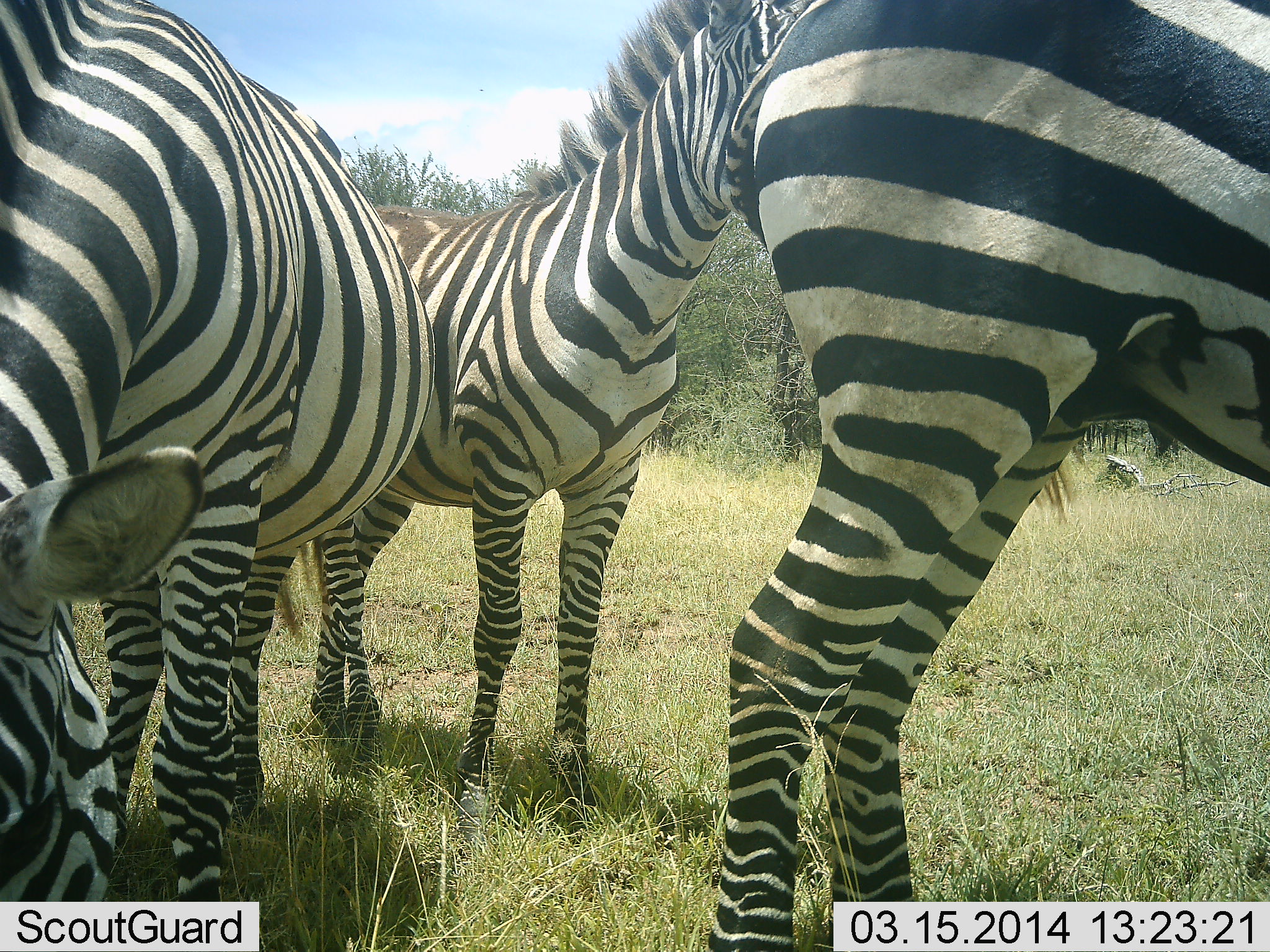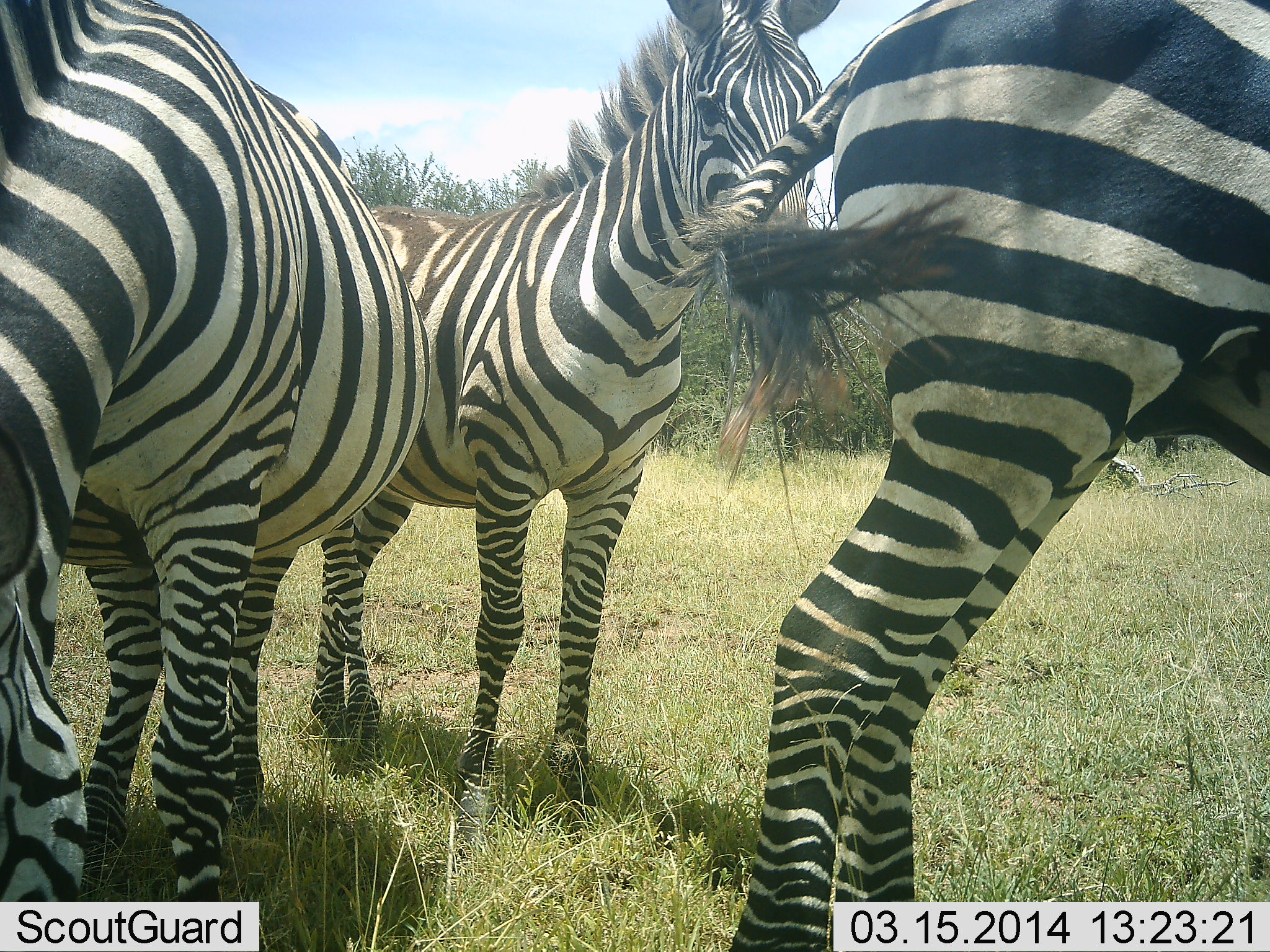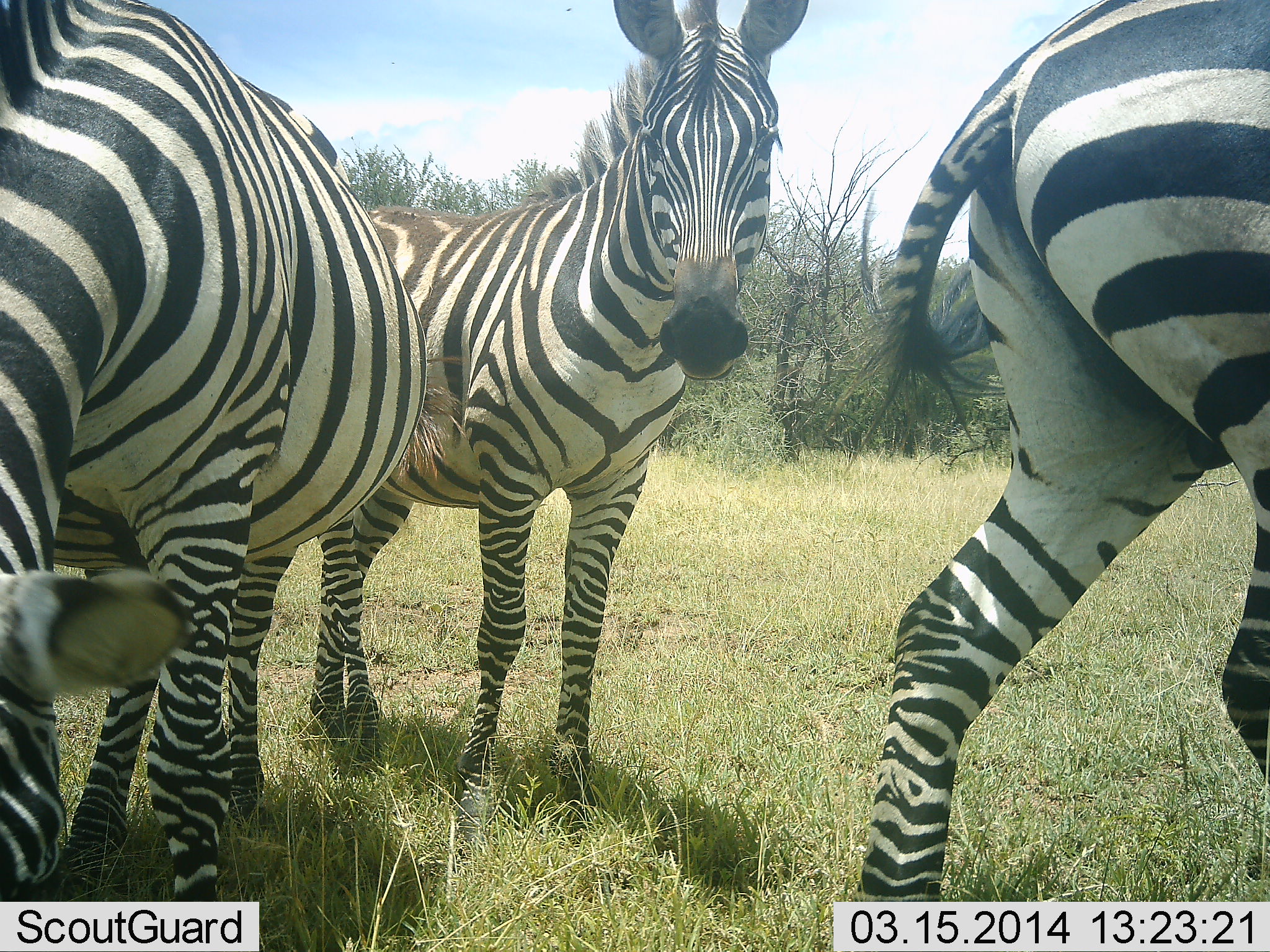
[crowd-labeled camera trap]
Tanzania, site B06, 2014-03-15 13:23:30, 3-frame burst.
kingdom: Animalia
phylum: Chordata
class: Mammalia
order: Perissodactyla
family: Equidae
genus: Equus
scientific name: Equus quagga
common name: plains zebra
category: zebra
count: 3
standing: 80%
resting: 10%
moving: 40%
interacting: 0%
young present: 0%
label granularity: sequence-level